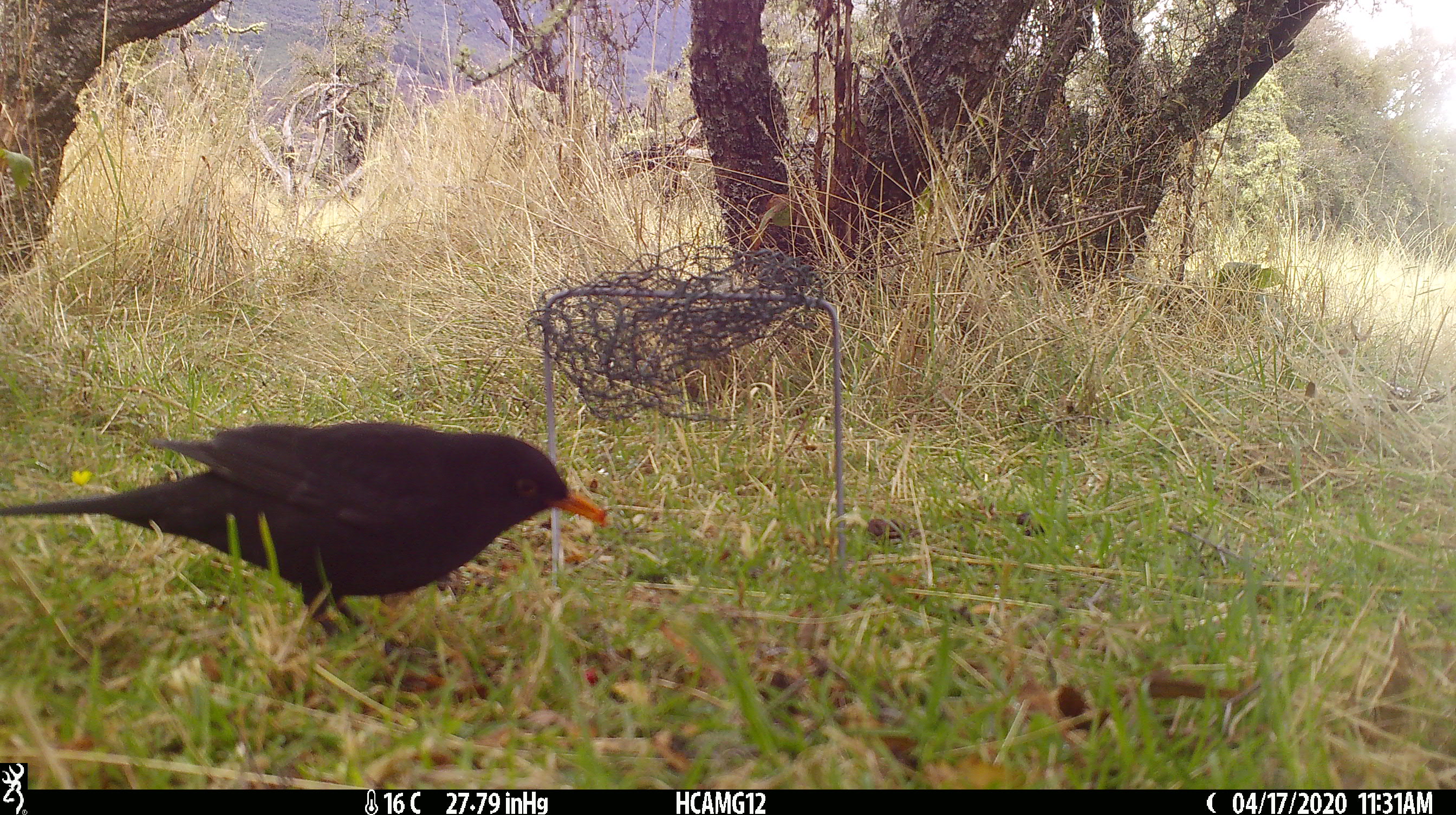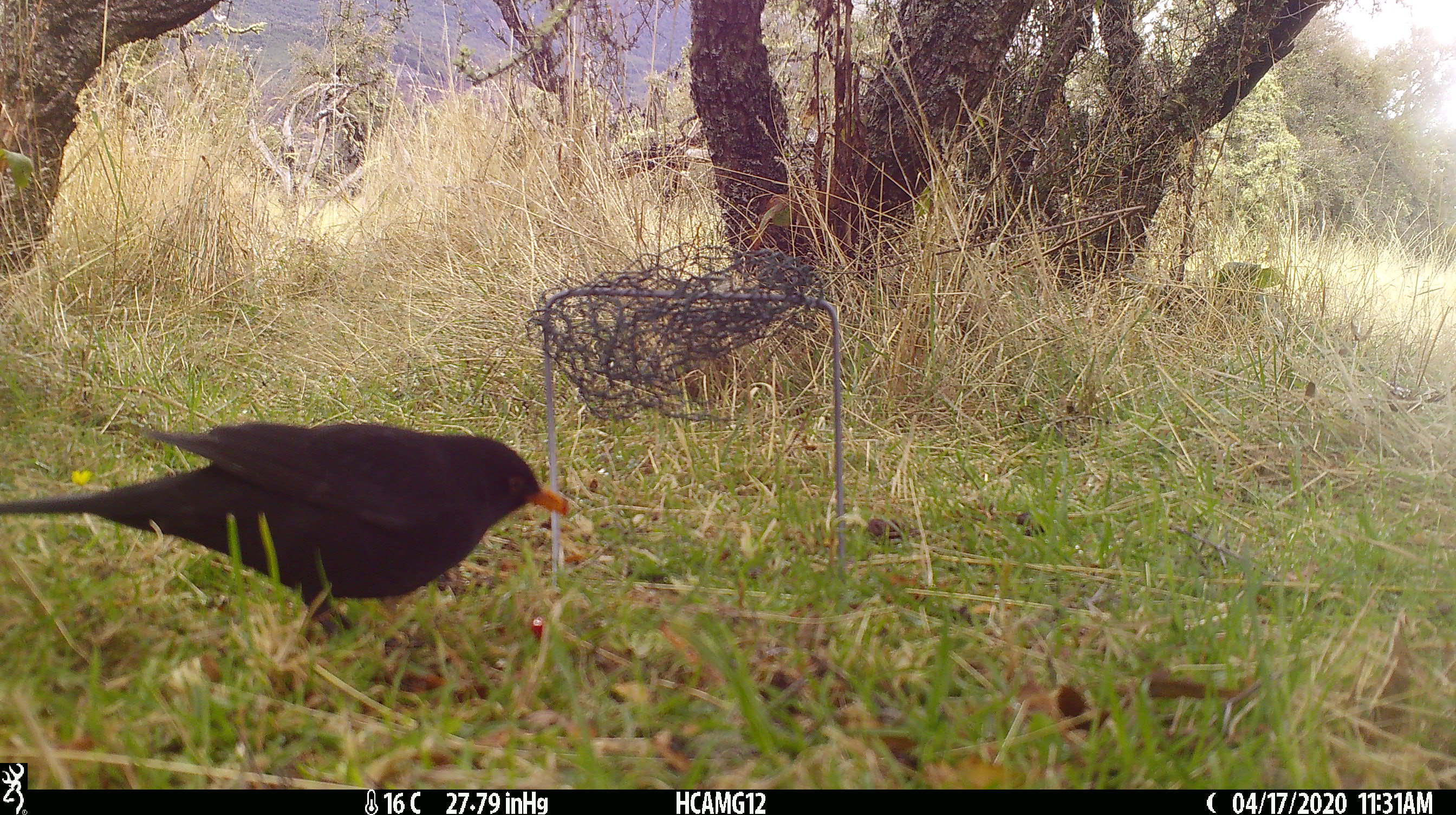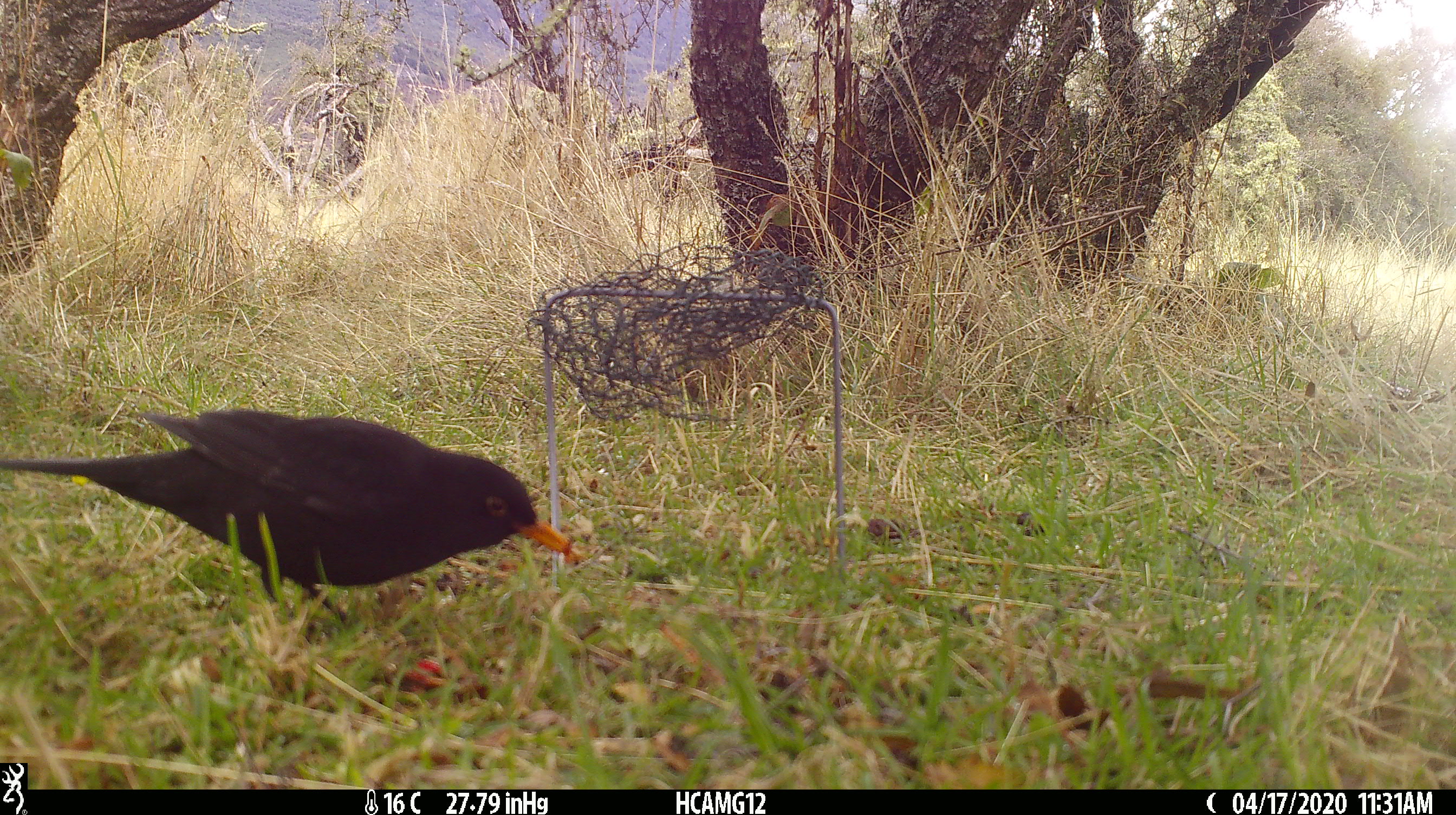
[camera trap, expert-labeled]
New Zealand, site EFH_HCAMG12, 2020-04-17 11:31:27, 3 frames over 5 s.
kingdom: Animalia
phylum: Chordata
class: Aves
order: Passeriformes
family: Turdidae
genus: Turdus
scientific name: Turdus merula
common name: eurasian blackbird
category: blackbird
Blackbird (eurasian blackbird) (Turdus merula).